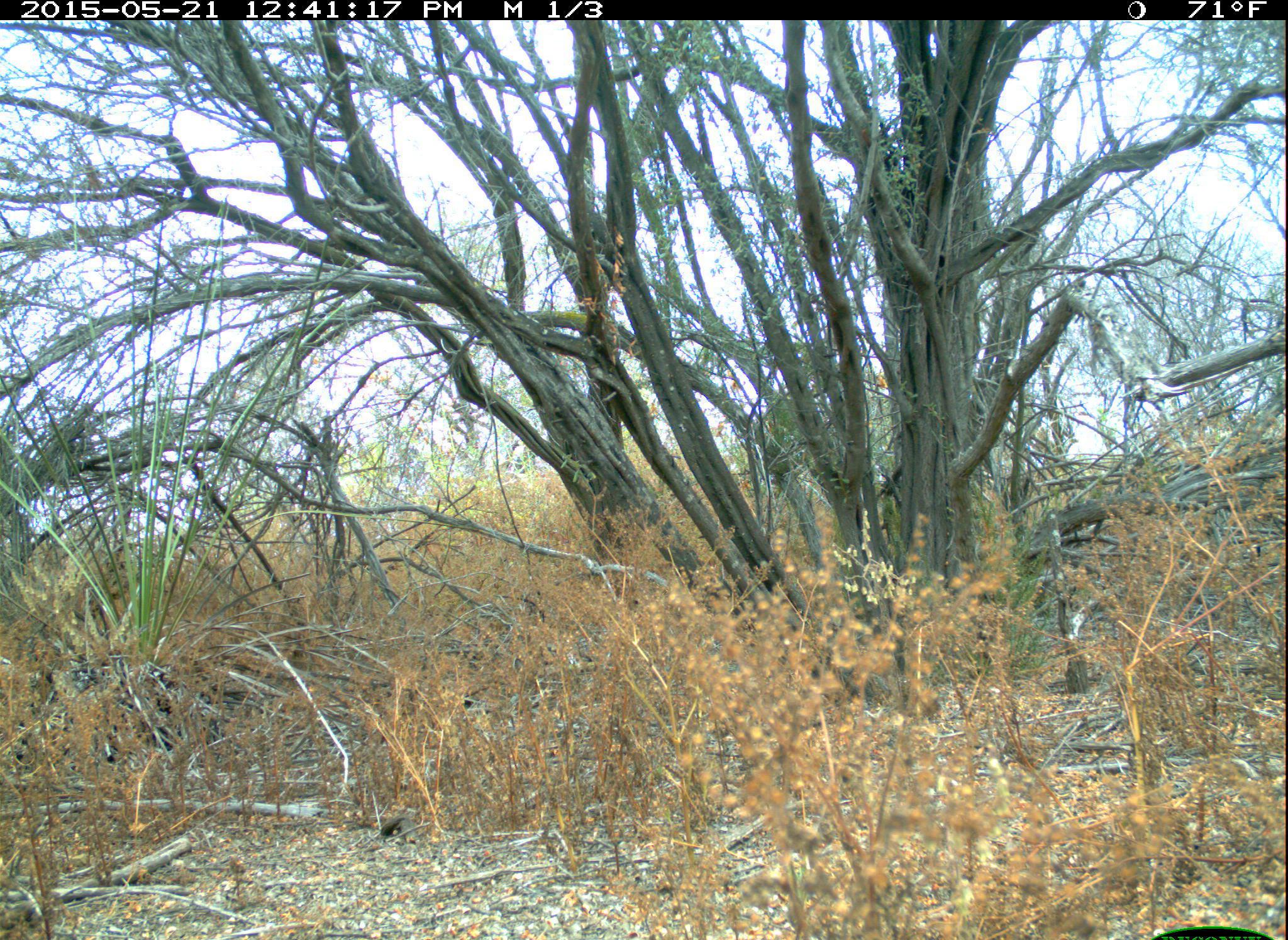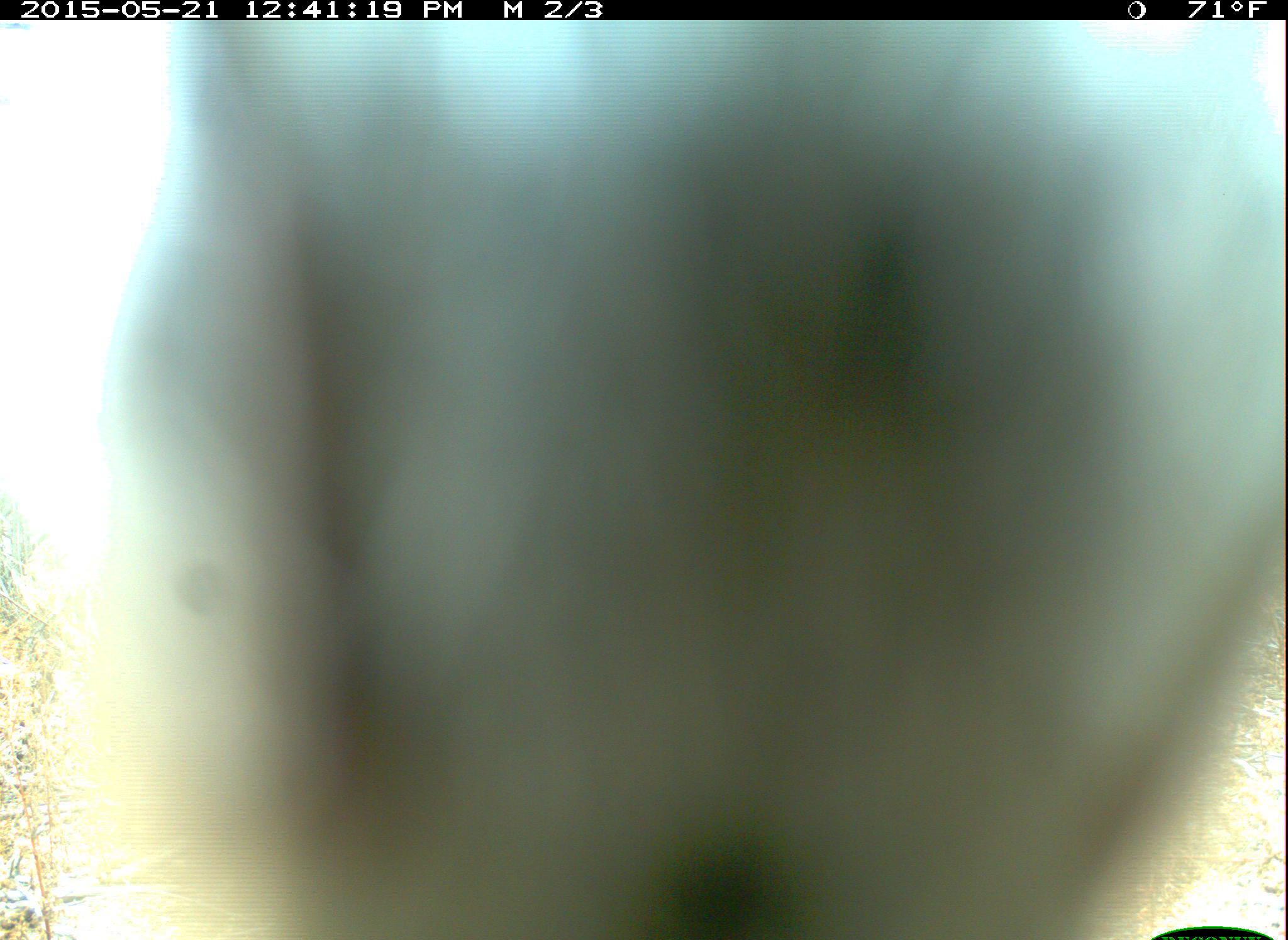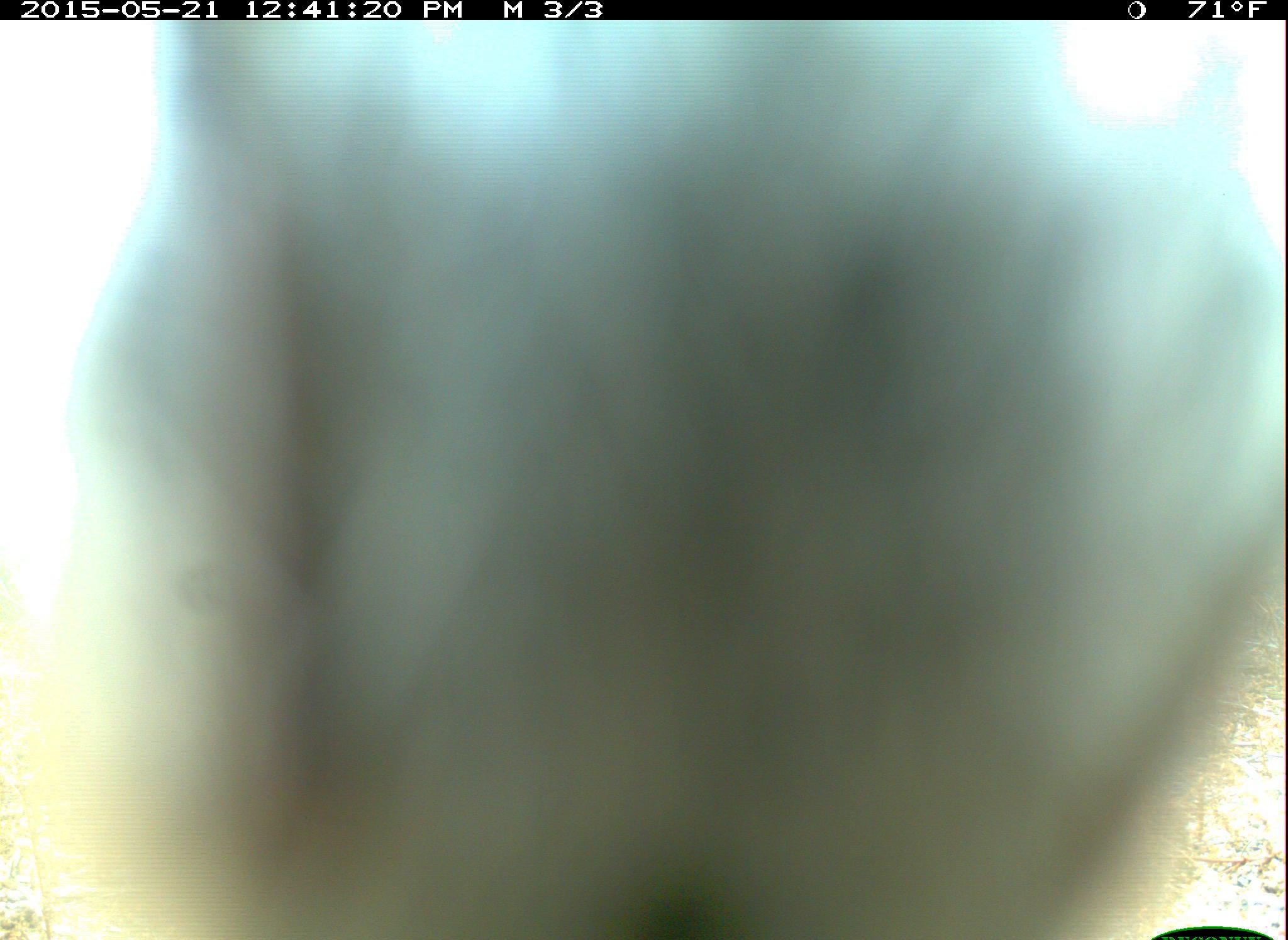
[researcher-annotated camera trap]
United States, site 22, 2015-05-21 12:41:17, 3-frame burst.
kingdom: Animalia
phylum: Chordata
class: Aves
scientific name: Aves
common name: bird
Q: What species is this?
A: Bird (Aves).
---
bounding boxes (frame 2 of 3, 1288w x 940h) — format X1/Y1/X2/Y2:
bird: 103/22/1284/937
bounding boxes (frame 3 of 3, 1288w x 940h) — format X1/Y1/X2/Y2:
bird: 70/19/1284/938